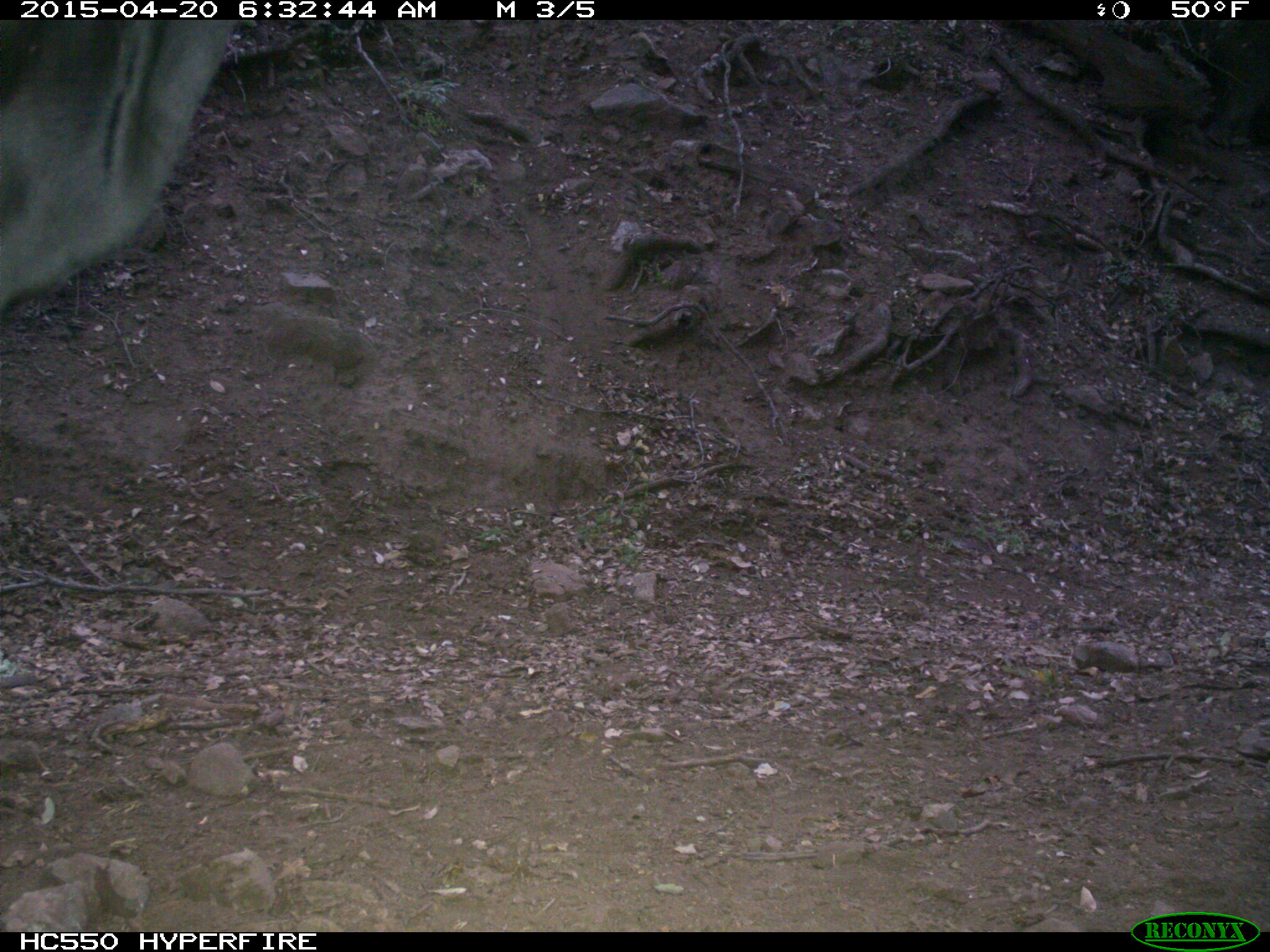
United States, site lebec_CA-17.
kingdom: Animalia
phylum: Chordata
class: Mammalia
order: Artiodactyla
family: Bovidae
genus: Bos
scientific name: Bos taurus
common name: domestic cow